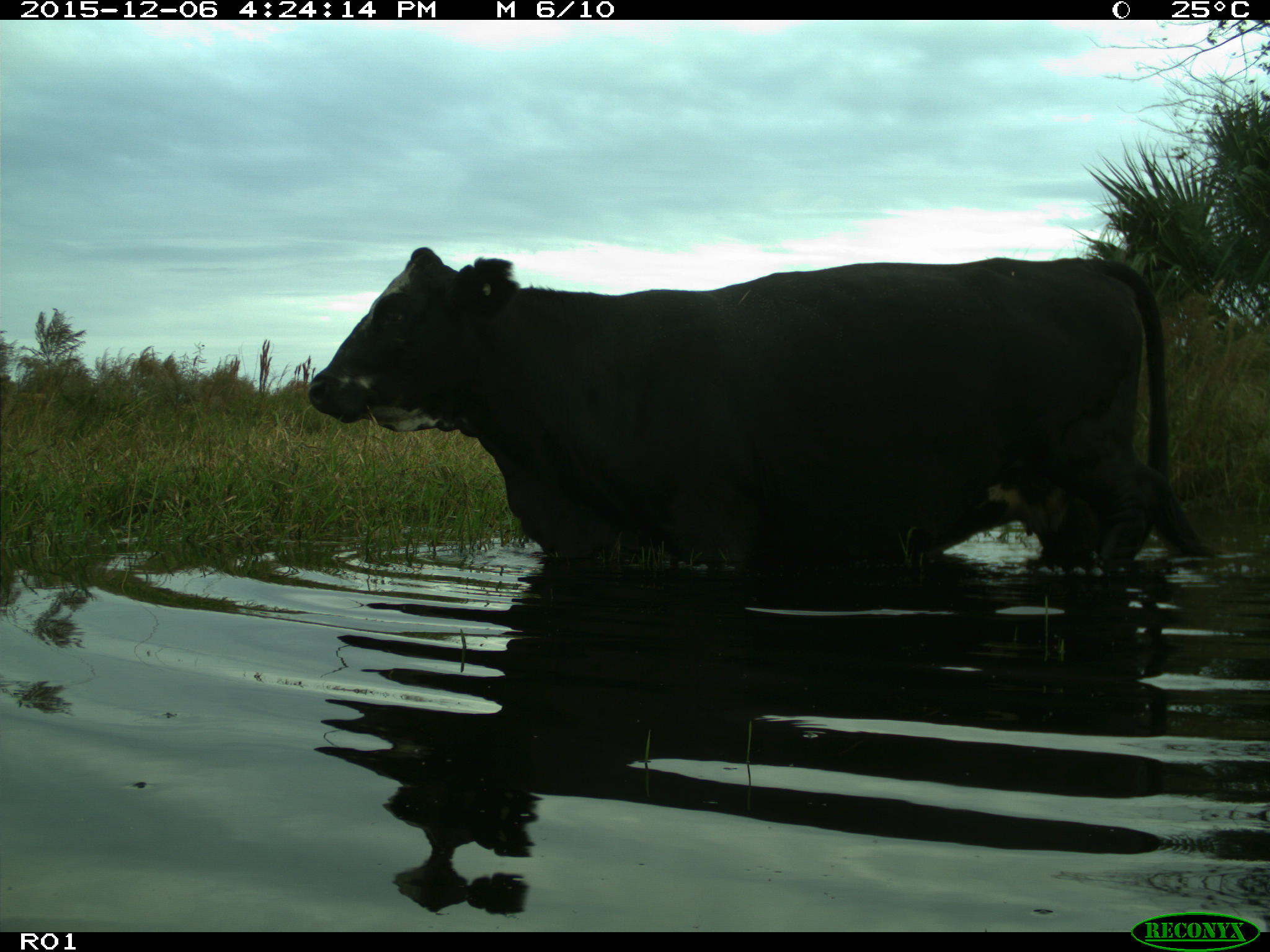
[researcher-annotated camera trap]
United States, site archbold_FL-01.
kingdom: Animalia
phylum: Chordata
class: Mammalia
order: Artiodactyla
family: Bovidae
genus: Bos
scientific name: Bos taurus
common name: domestic cow